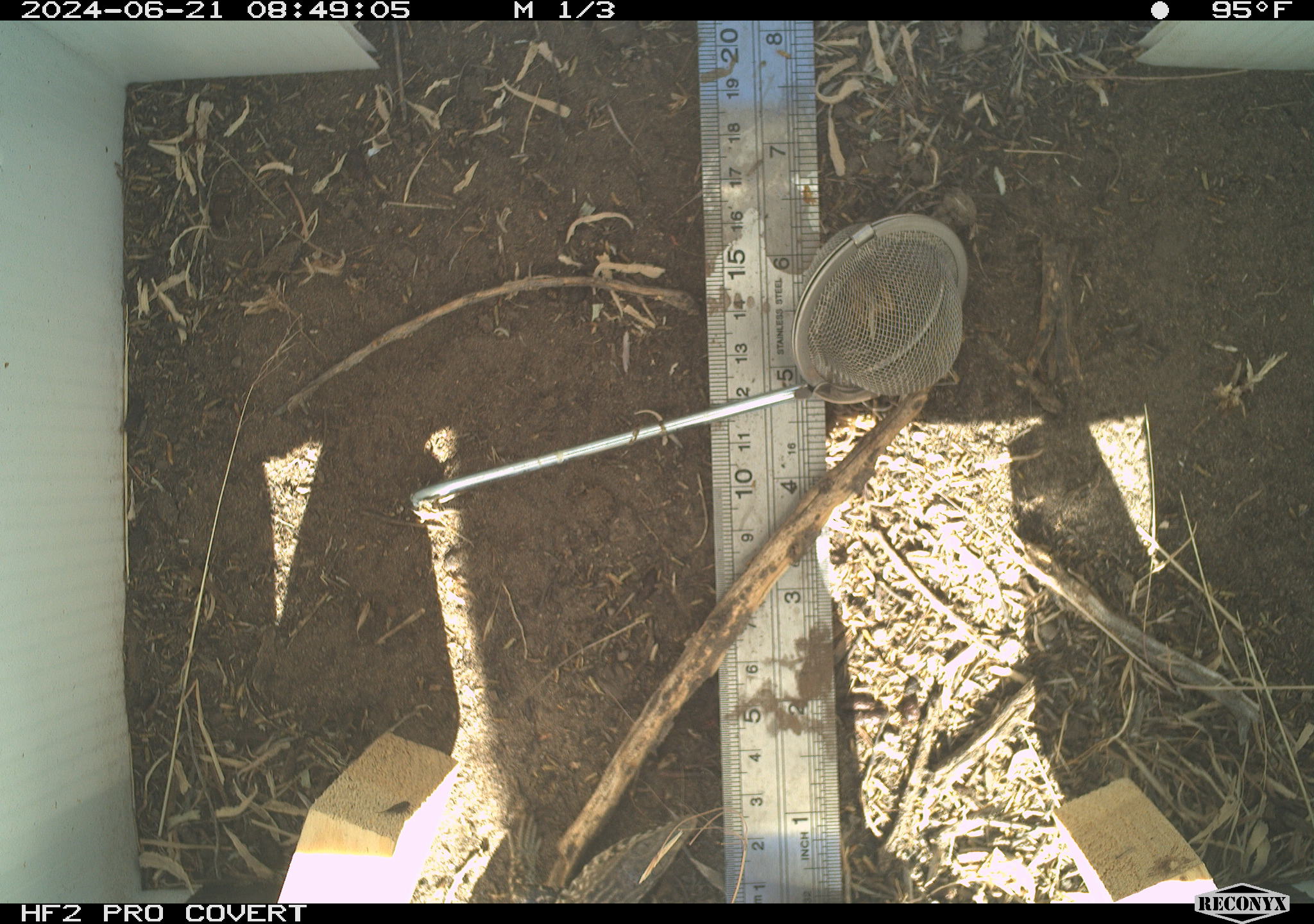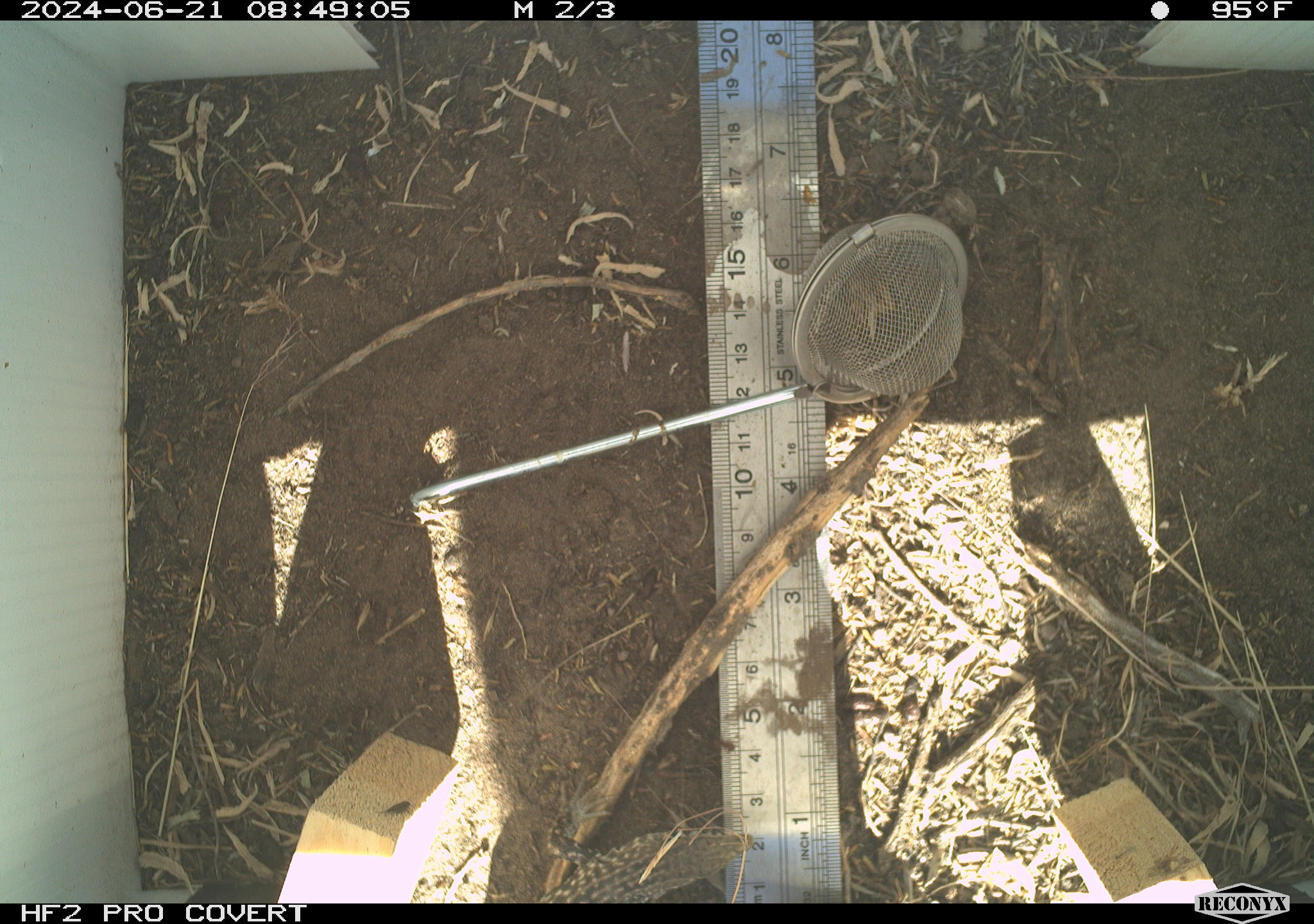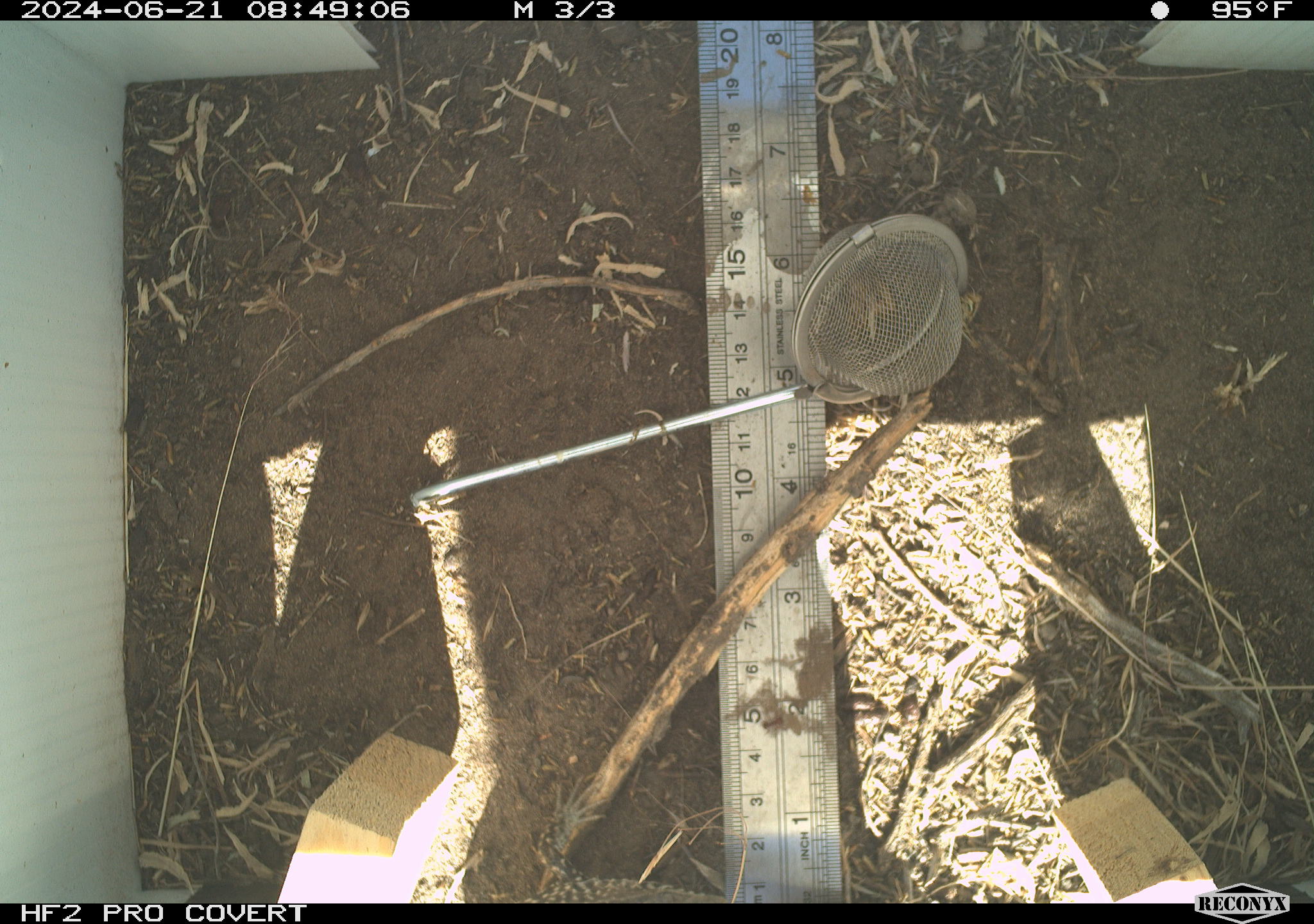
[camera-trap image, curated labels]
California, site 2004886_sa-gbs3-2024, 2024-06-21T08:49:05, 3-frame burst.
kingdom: Animalia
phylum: Chordata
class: Reptilia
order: Squamata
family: Teiidae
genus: Aspidoscelis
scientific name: Aspidoscelis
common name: whiptail lizards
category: aspidoscelis species